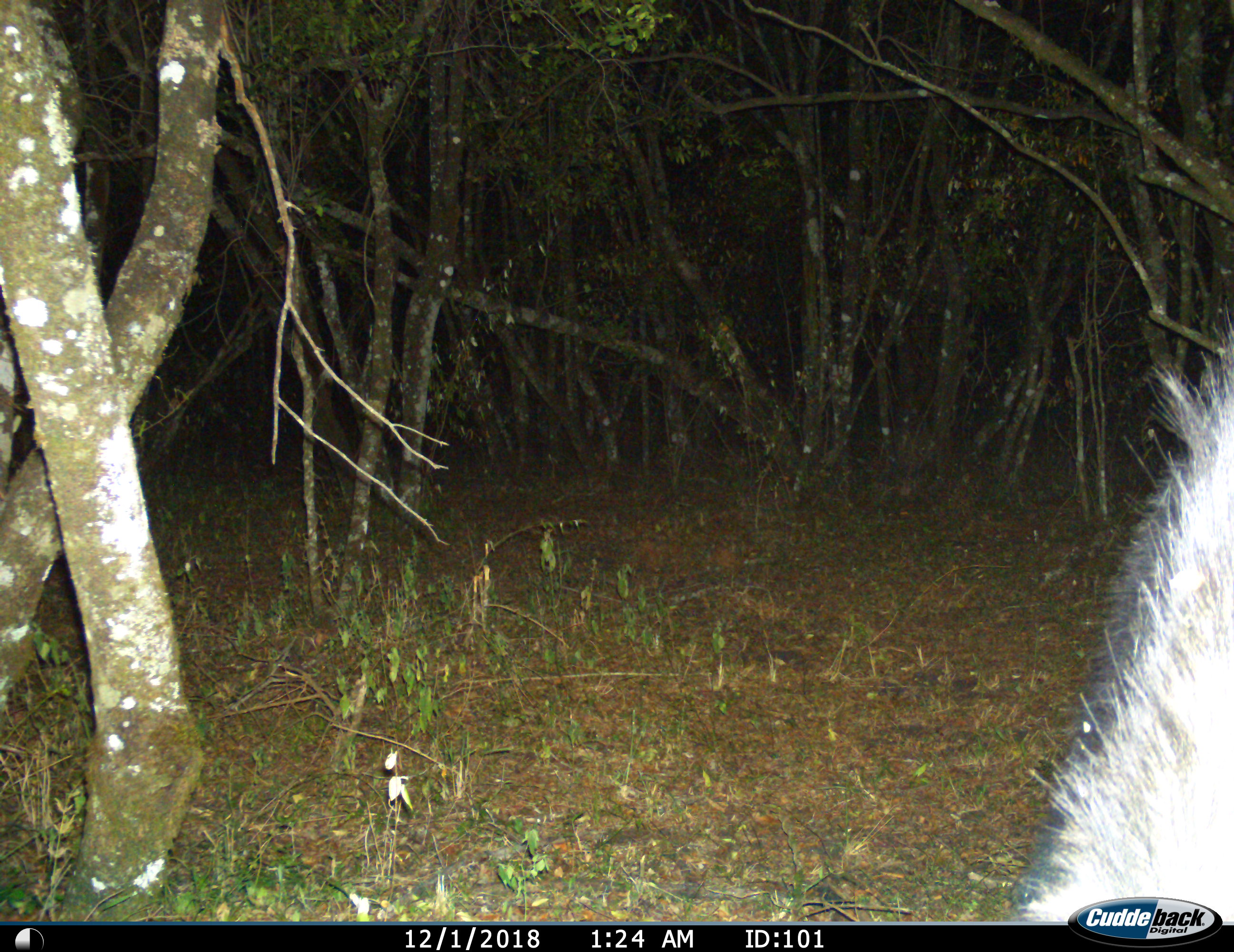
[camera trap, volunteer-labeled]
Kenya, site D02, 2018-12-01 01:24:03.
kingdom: Animalia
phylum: Chordata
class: Mammalia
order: Perissodactyla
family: Equidae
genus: Equus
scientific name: Equus quagga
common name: plains zebra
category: zebra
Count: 1.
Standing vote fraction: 33%.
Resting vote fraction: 0%.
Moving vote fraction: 33%.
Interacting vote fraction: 0%.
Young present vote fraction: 0%.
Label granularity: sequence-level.